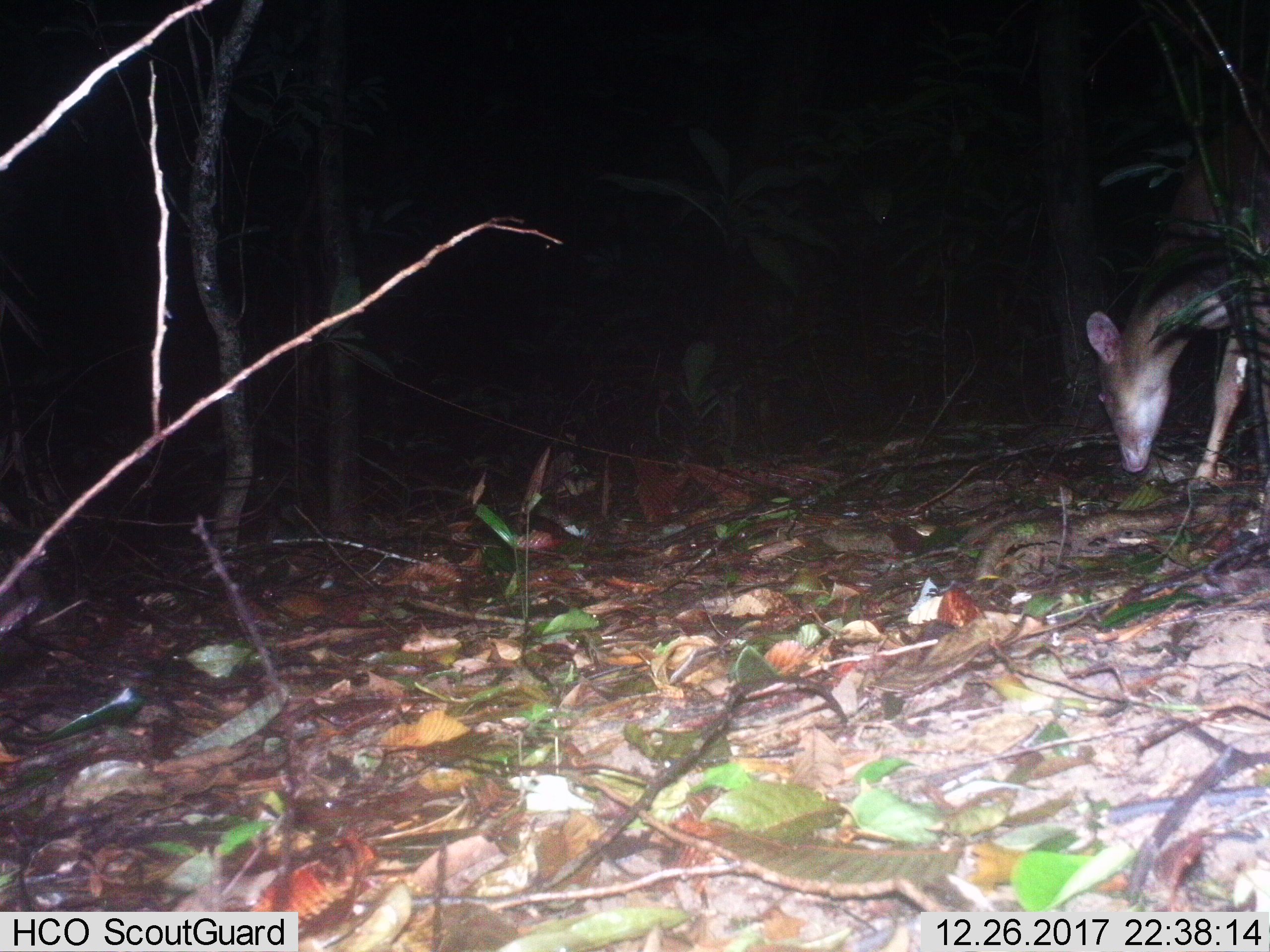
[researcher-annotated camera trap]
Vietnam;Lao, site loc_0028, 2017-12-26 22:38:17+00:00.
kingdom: Animalia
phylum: Chordata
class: Mammalia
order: Artiodactyla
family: Cervidae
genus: Muntiacus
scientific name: Muntiacus vuquangensis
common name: large-antlered muntjac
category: large antlered muntjac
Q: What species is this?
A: Large antlered muntjac (large-antlered muntjac) (Muntiacus vuquangensis).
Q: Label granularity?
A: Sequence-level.